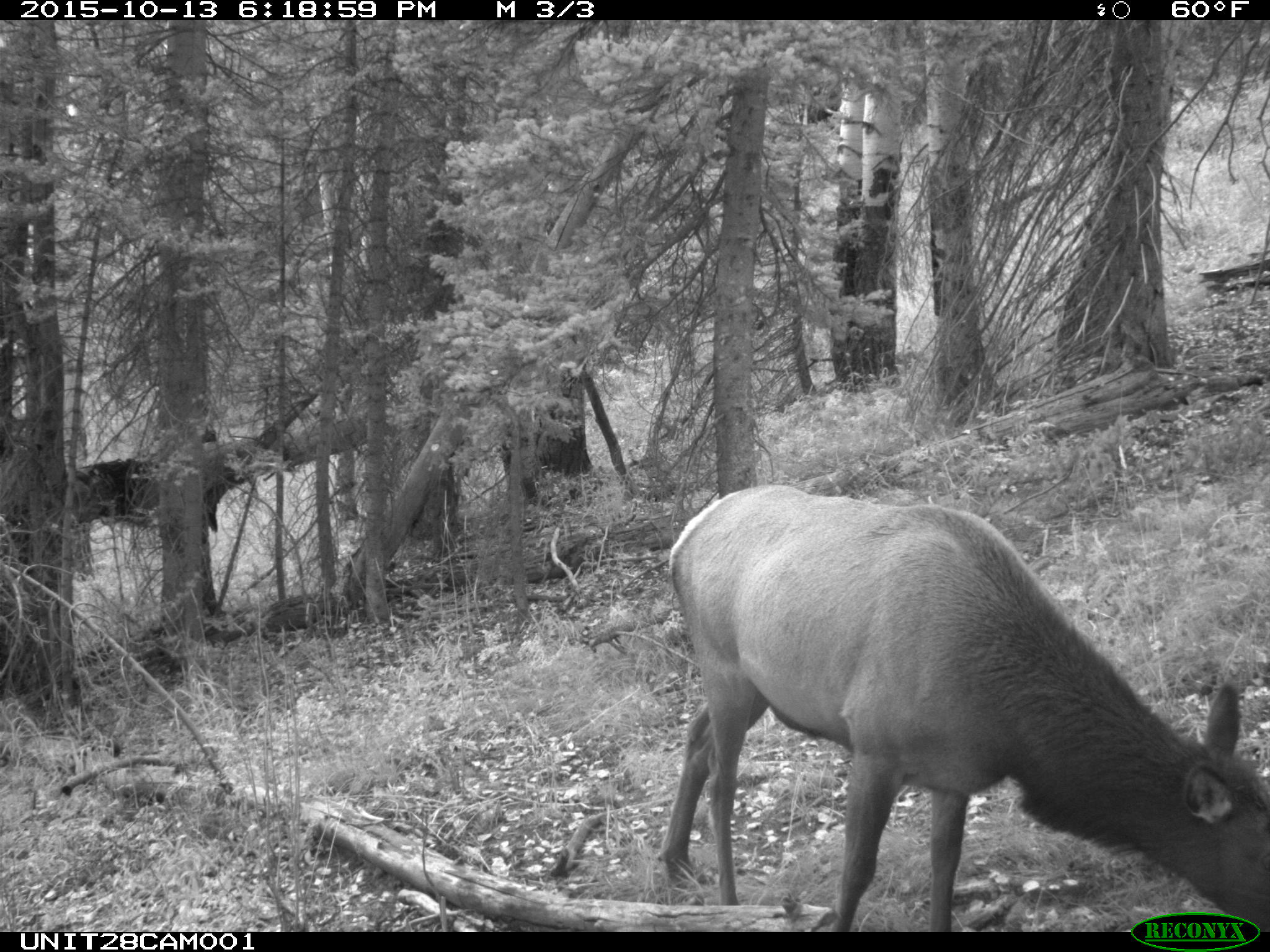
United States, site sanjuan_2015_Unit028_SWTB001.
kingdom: Animalia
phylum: Chordata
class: Mammalia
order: Artiodactyla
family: Cervidae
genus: Cervus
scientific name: Cervus elaphus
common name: red deer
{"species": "Cervus elaphus (red deer)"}